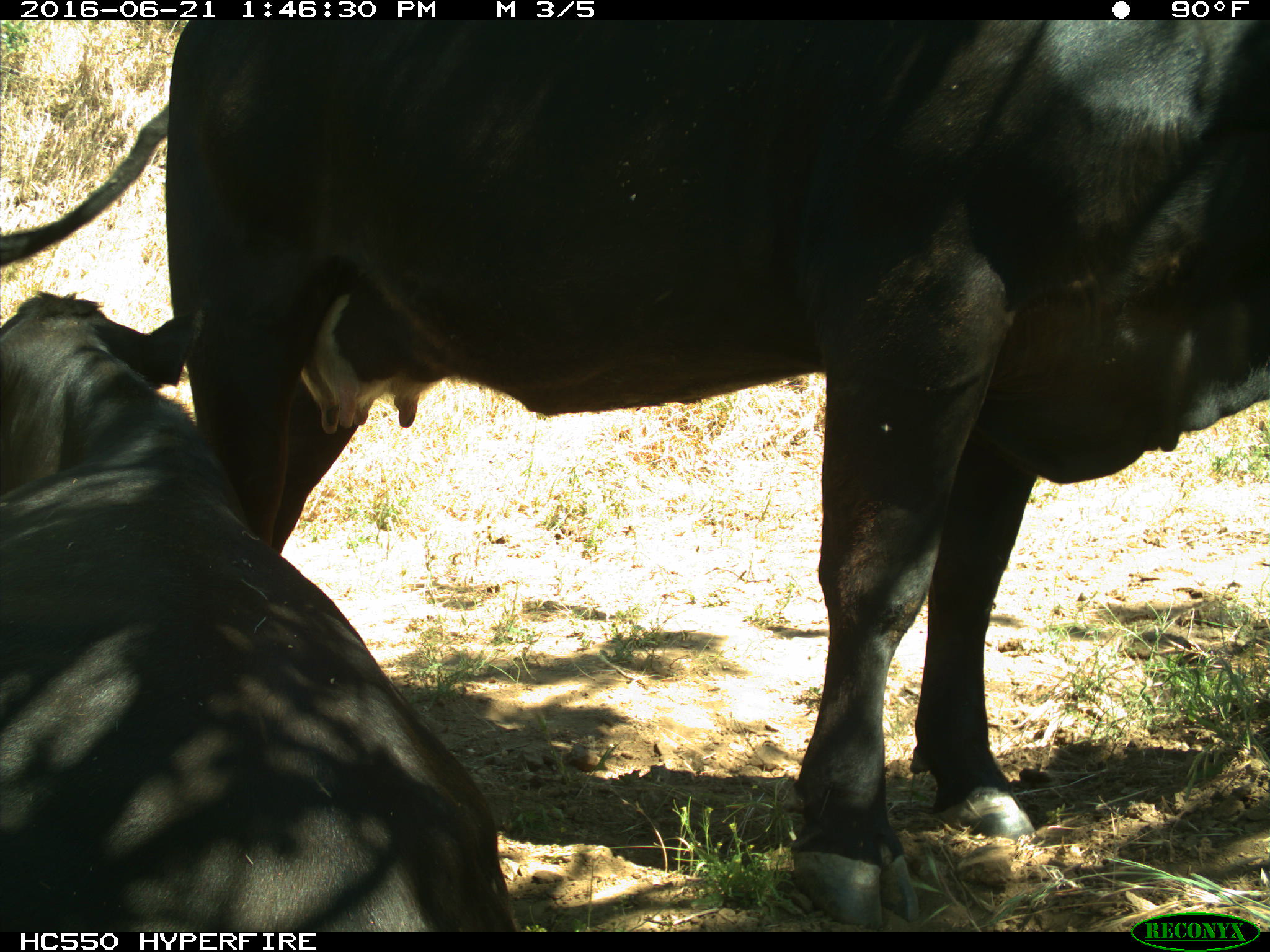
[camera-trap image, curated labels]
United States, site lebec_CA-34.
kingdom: Animalia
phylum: Chordata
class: Mammalia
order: Artiodactyla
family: Bovidae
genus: Bos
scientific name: Bos taurus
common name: domestic cow